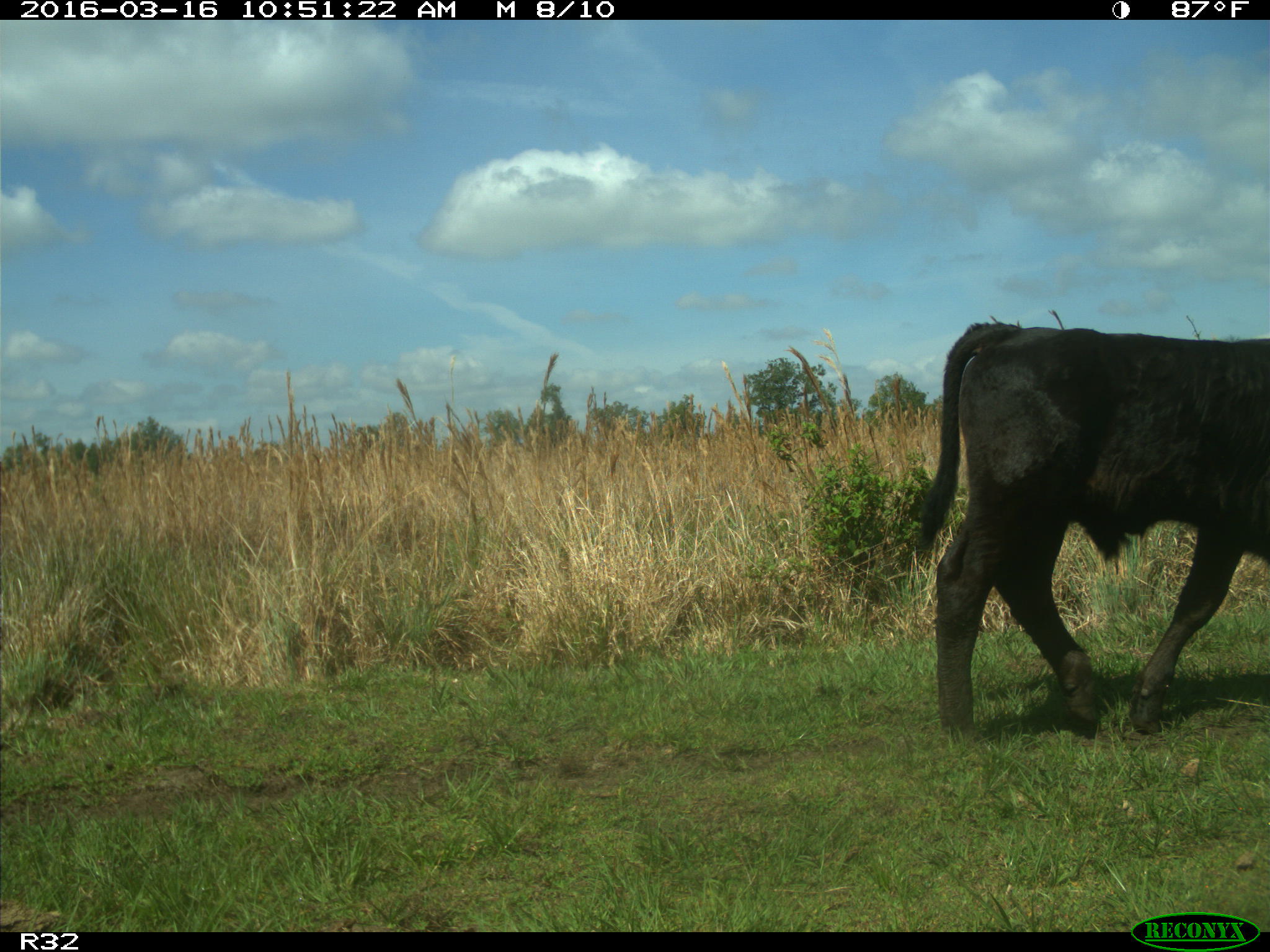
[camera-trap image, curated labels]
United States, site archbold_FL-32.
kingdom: Animalia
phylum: Chordata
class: Mammalia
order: Artiodactyla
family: Bovidae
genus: Bos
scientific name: Bos taurus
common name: domestic cow